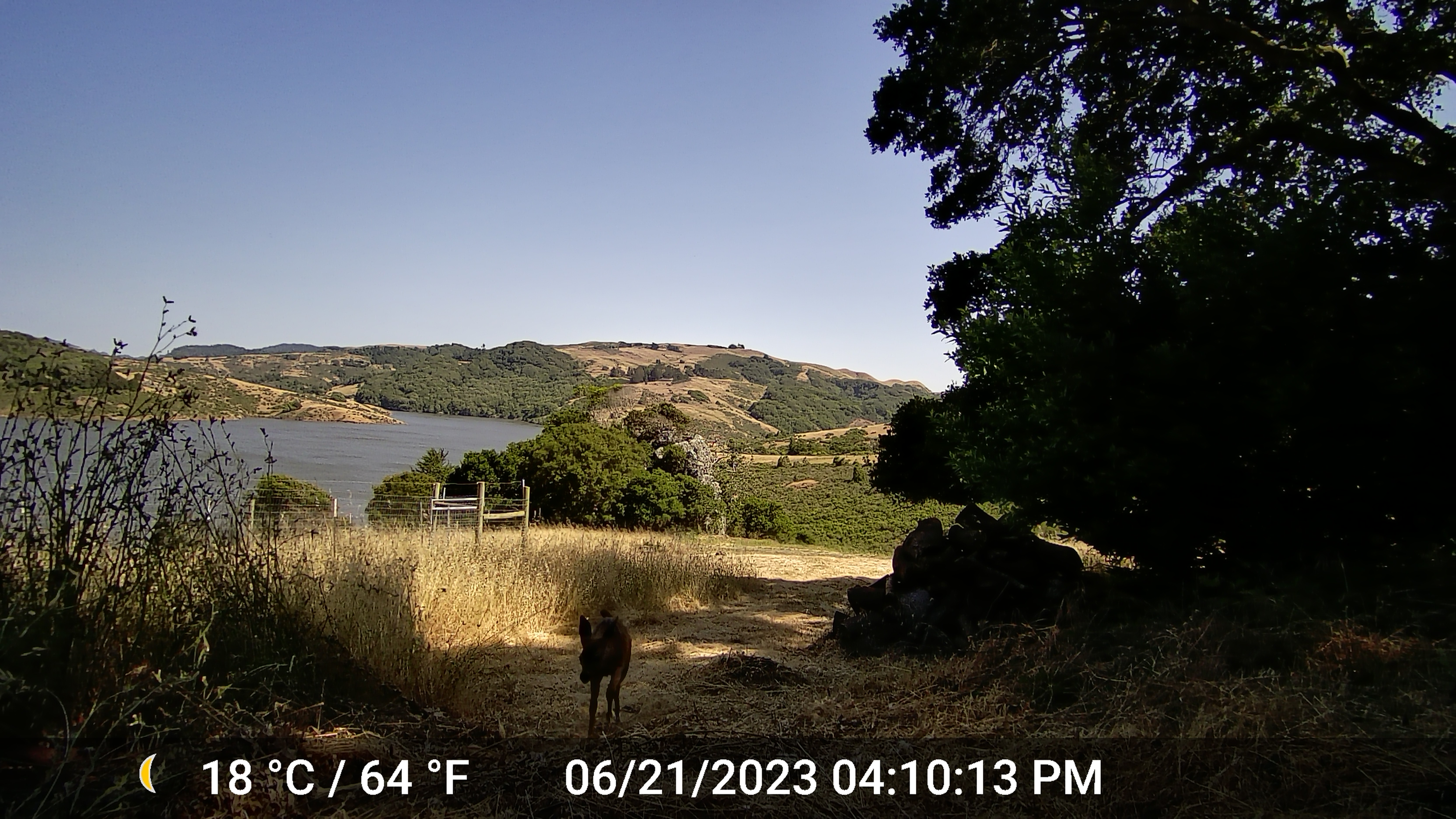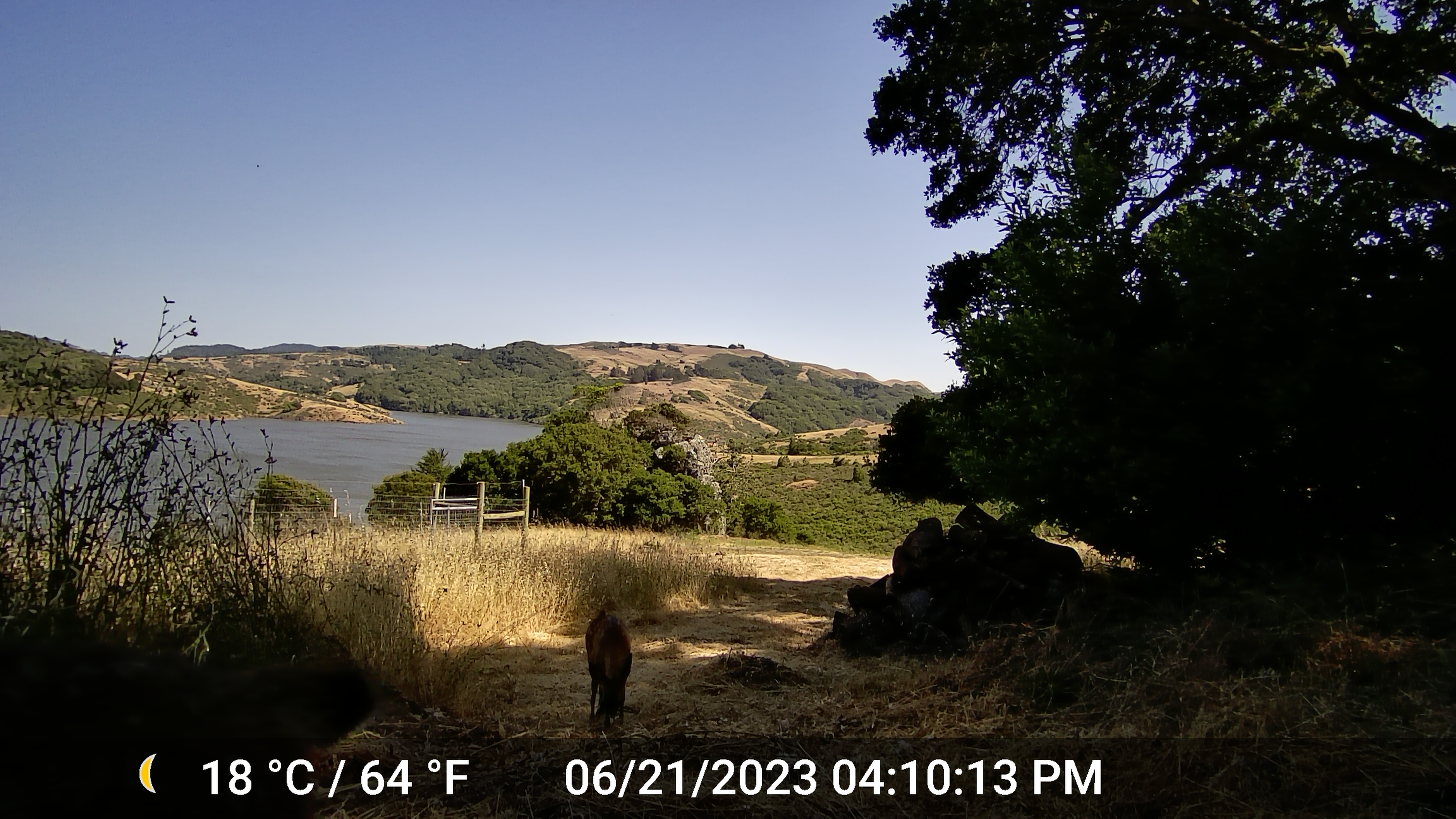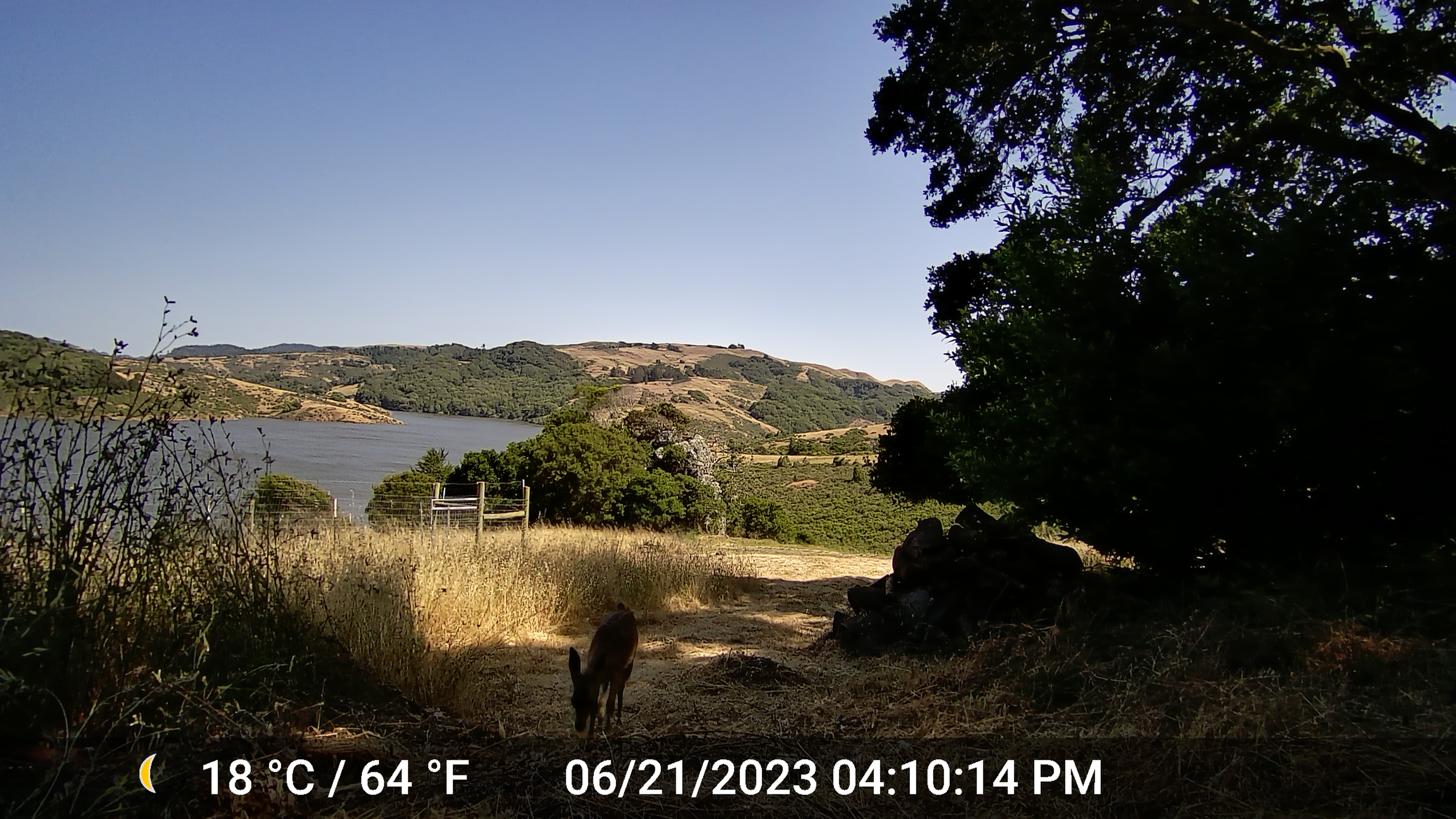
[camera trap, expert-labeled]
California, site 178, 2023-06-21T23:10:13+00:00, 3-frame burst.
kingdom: Animalia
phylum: Chordata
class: Mammalia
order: Artiodactyla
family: Cervidae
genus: Odocoileus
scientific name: Odocoileus hemionus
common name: mule deer